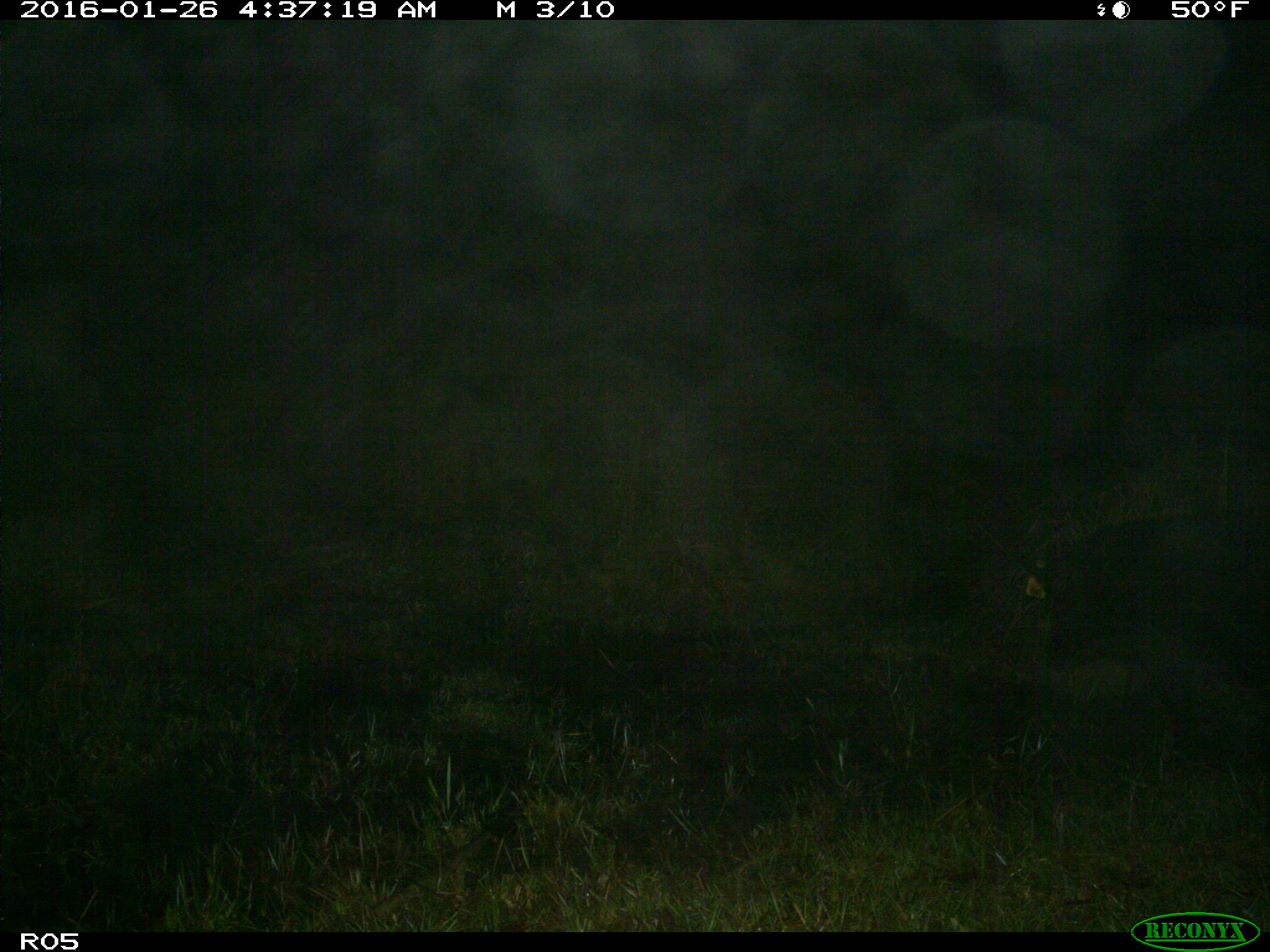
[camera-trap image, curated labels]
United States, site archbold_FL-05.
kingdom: Animalia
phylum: Chordata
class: Mammalia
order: Artiodactyla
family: Suidae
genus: Sus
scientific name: Sus scrofa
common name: wild boar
Sus scrofa (wild boar).